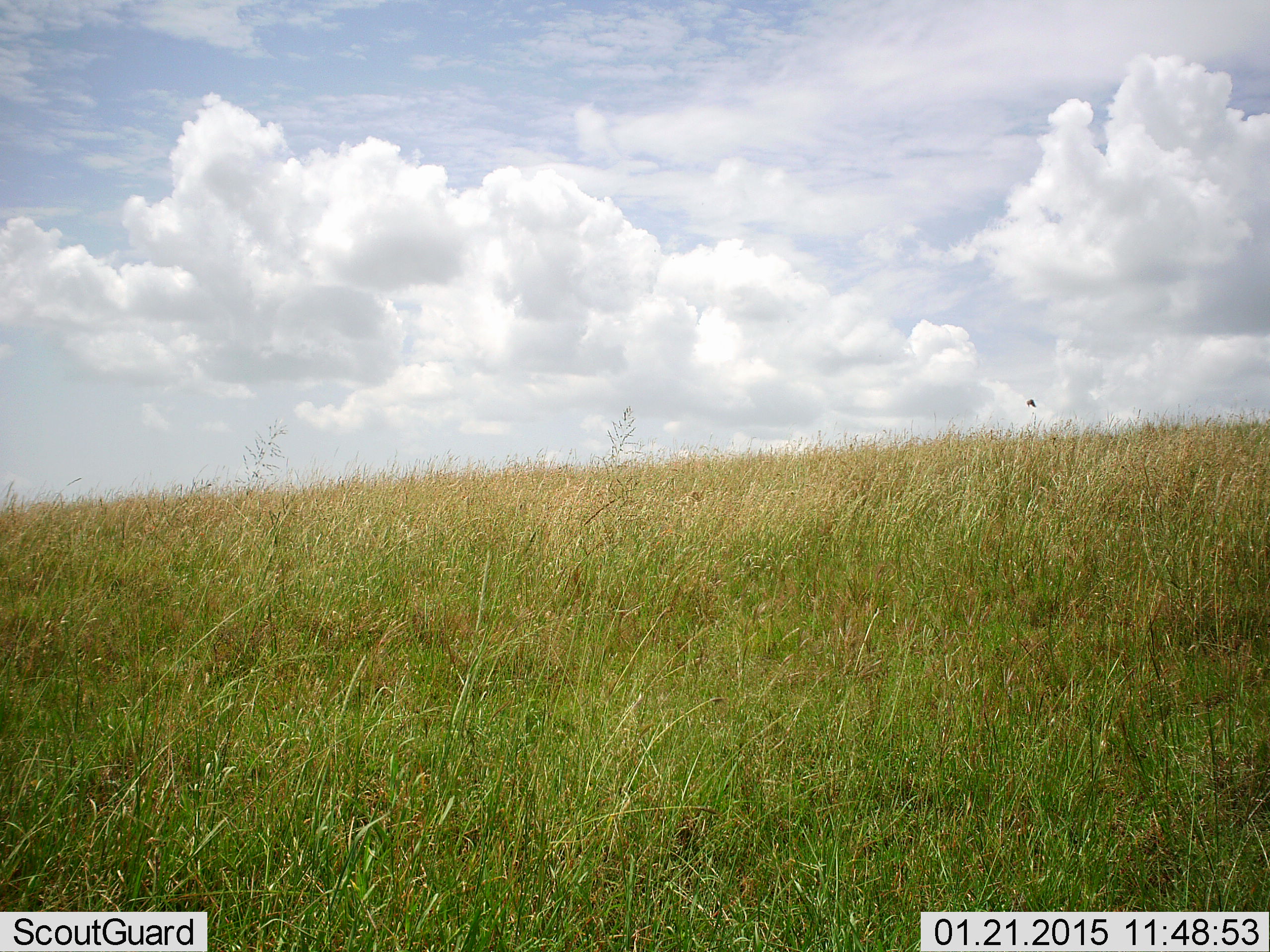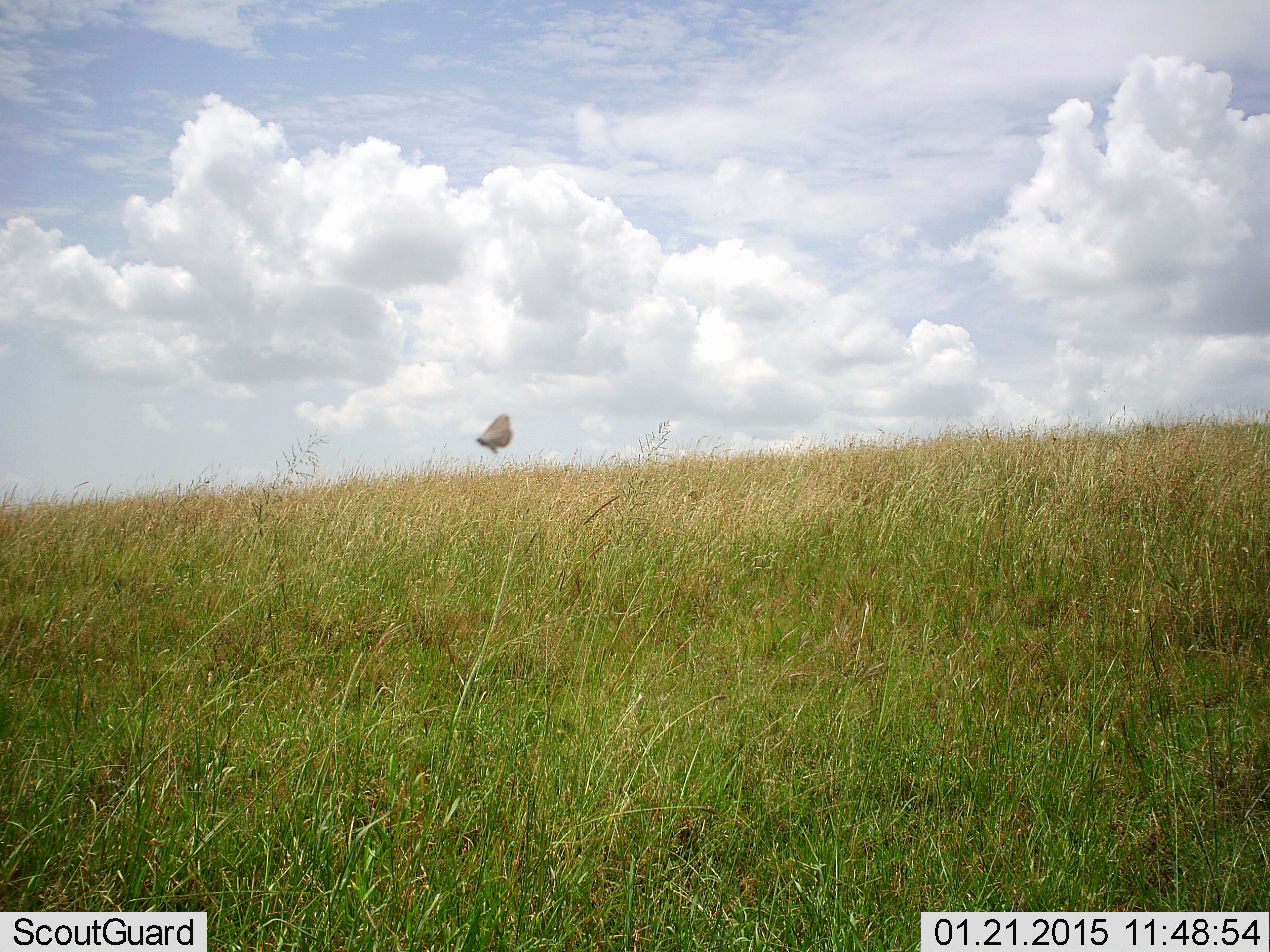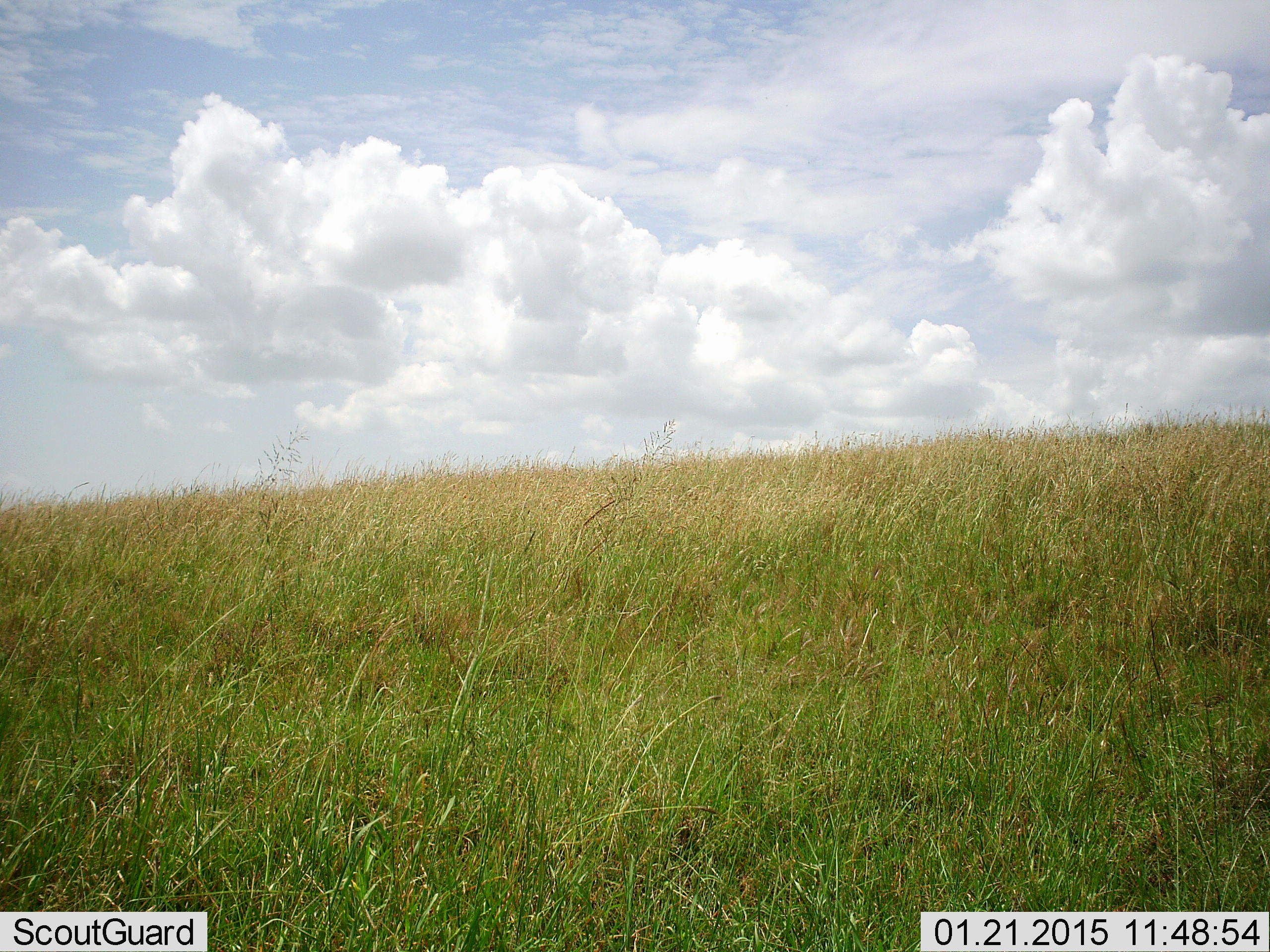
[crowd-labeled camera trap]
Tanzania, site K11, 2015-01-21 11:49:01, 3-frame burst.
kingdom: Animalia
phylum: Arthropoda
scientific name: Arthropoda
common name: arthropods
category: insectspider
Insectspider (arthropods) (Arthropoda), count 1. Behavior (volunteer vote fractions): standing 0%, resting 0%, moving 100%, interacting 0%. Young present (vote fraction): 0%. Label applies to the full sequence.